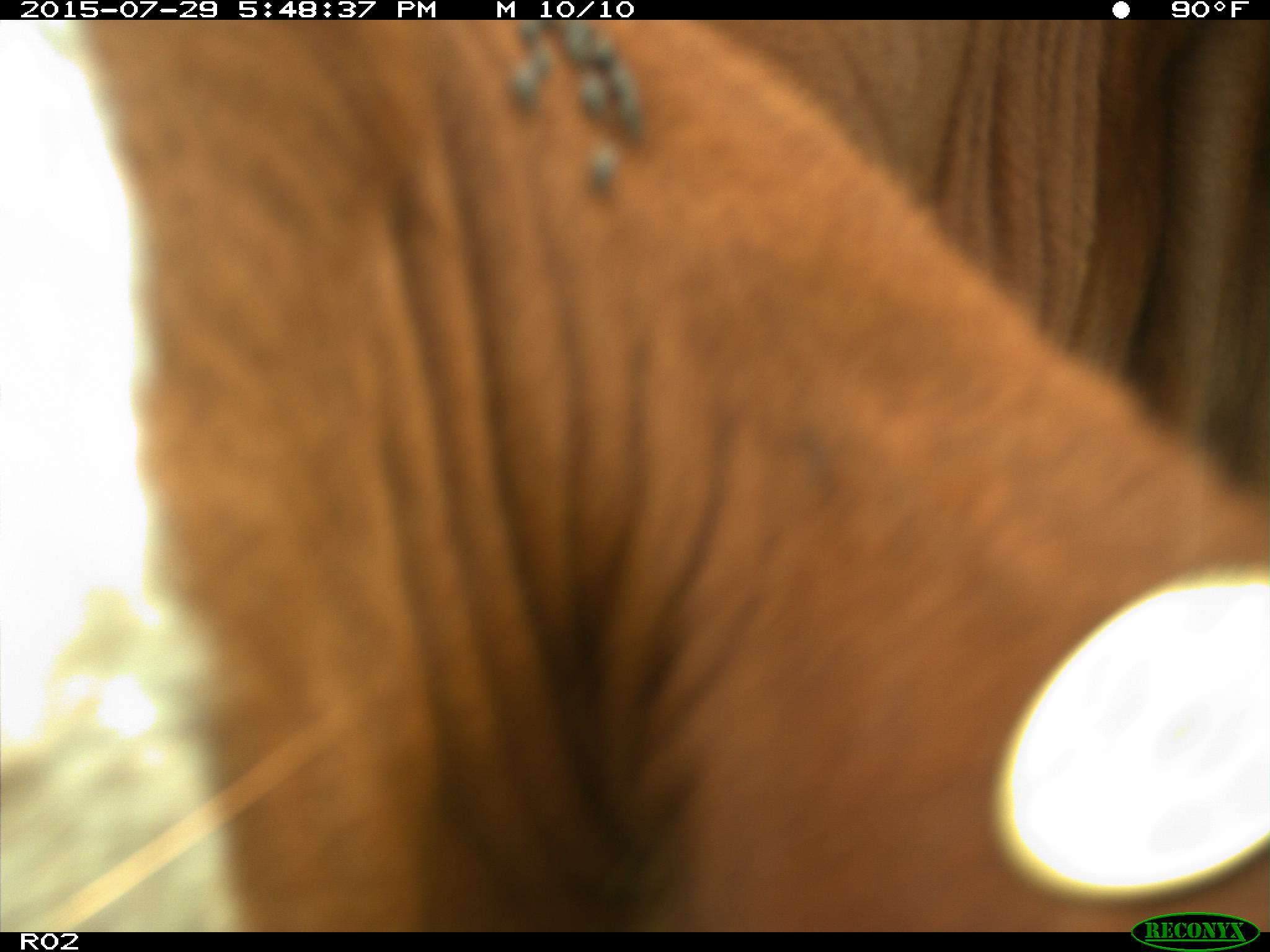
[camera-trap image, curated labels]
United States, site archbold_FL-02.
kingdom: Animalia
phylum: Chordata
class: Mammalia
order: Artiodactyla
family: Bovidae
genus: Bos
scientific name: Bos taurus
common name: domestic cow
Bos taurus (domestic cow).